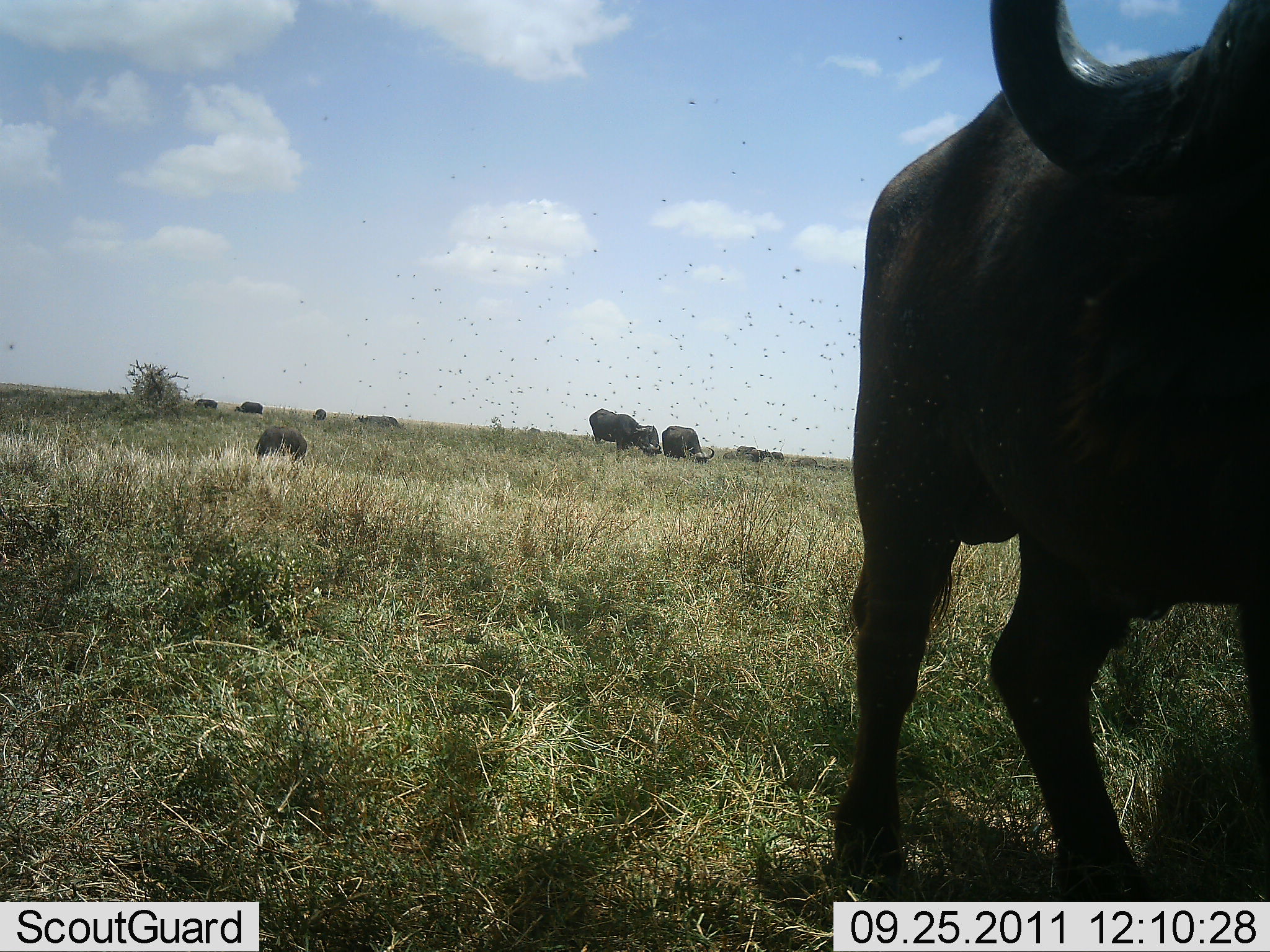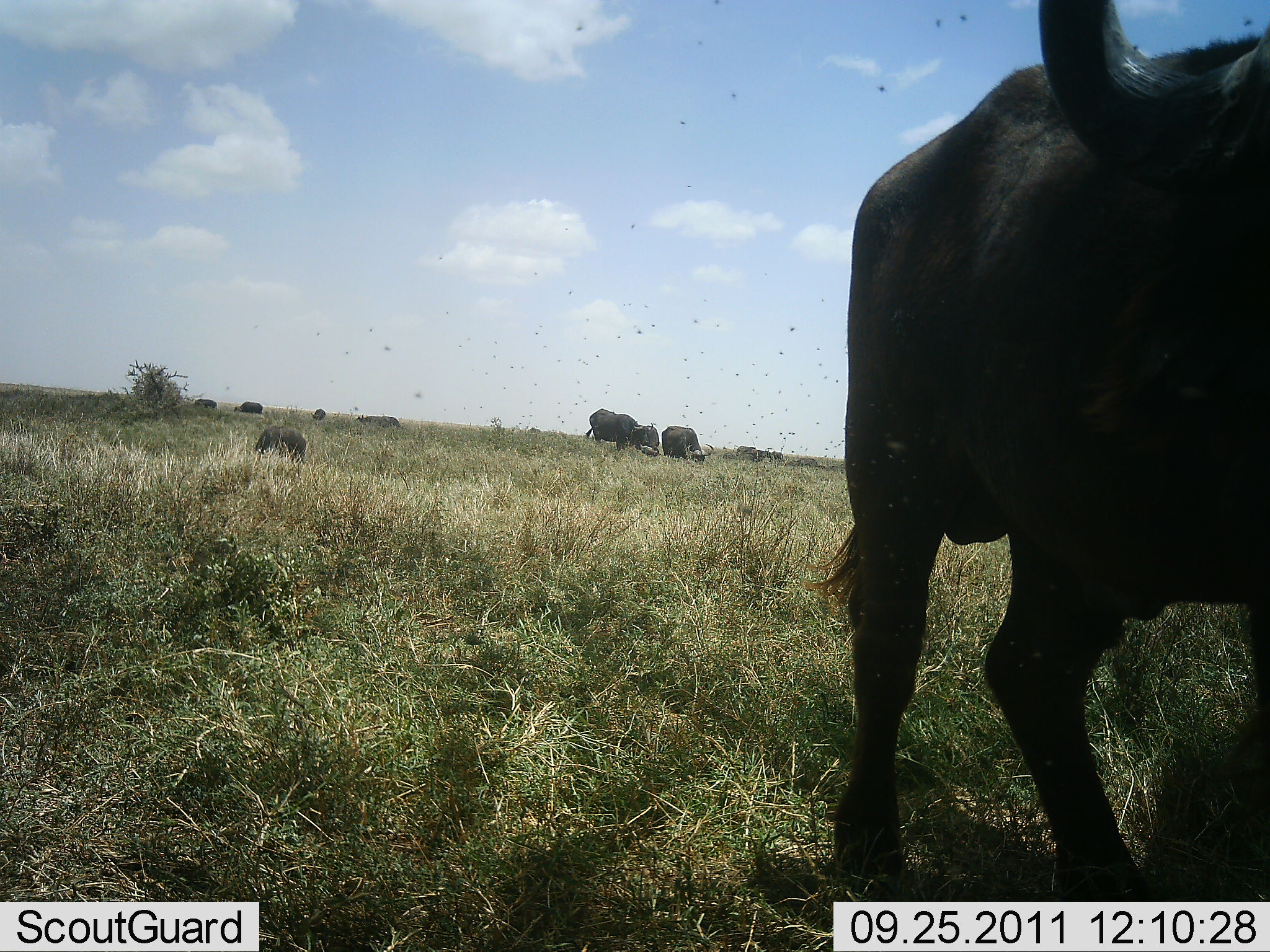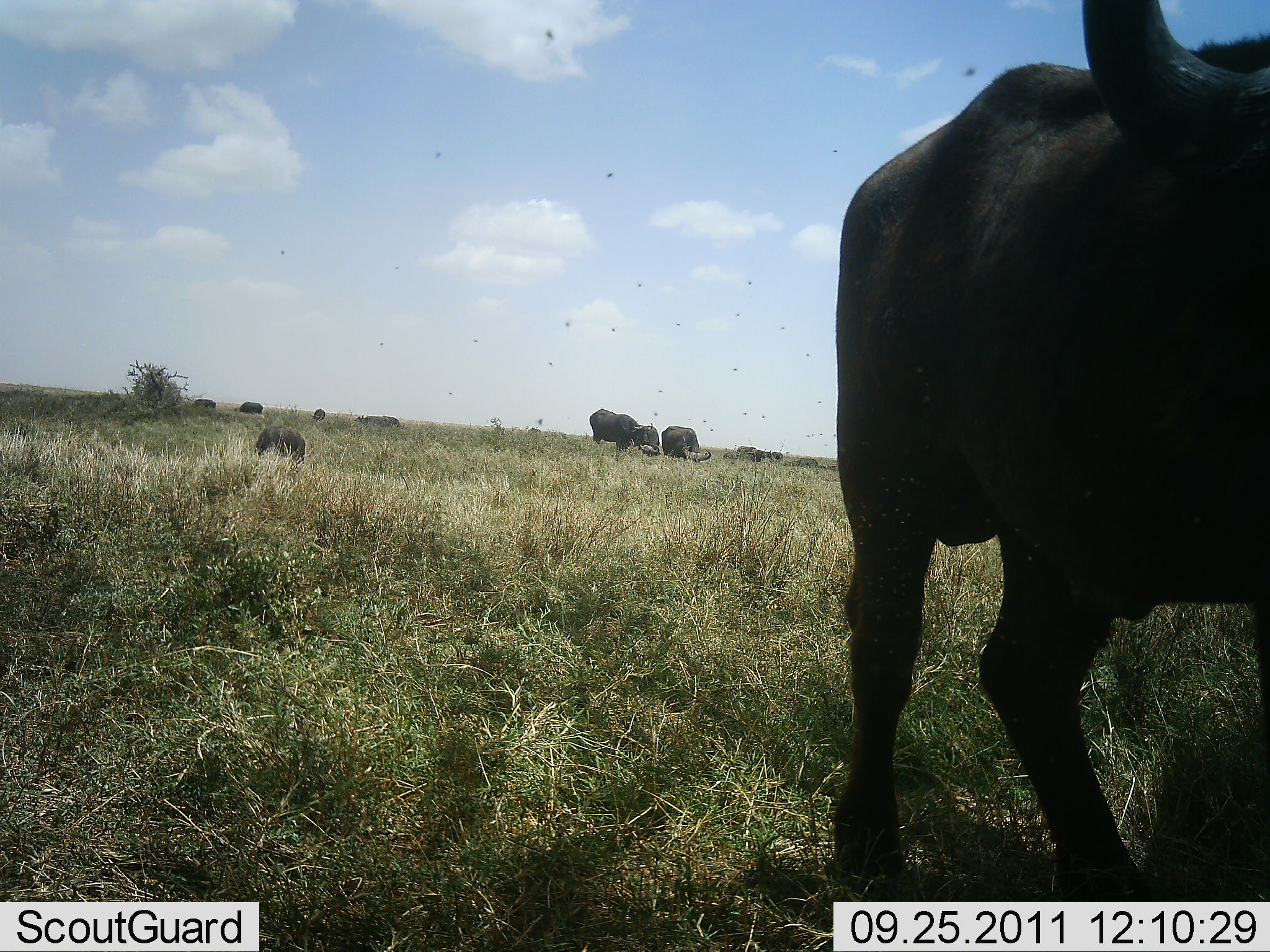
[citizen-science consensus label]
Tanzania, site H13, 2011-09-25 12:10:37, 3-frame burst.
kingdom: Animalia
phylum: Chordata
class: Mammalia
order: Artiodactyla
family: Bovidae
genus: Syncerus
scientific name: Syncerus caffer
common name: cape buffalo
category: buffalo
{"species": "buffalo (cape buffalo) (Syncerus caffer)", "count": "9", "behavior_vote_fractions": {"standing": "64%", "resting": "9%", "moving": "9%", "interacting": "0%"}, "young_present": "0%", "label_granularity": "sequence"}